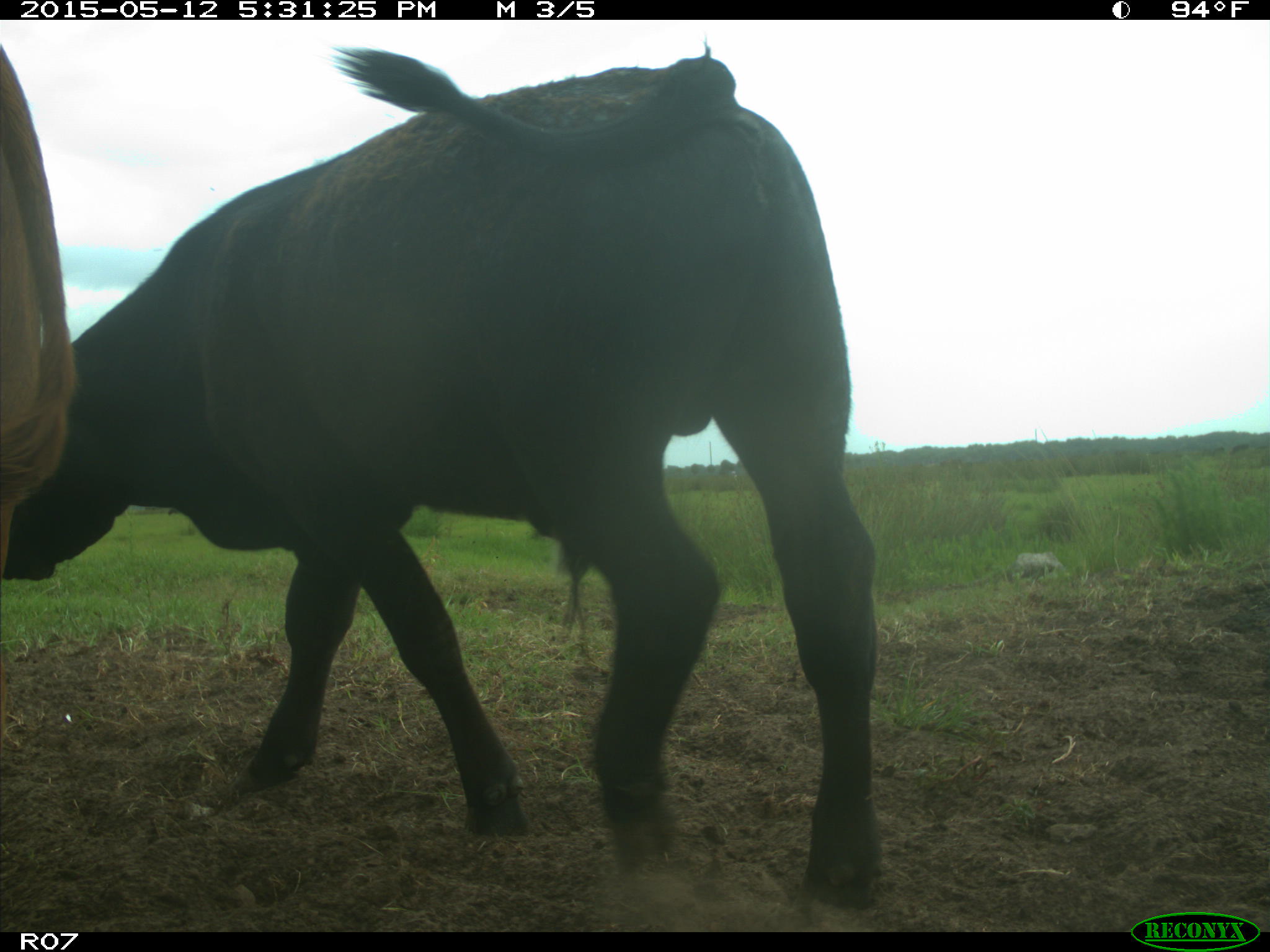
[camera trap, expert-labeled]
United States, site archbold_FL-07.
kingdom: Animalia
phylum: Chordata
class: Mammalia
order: Artiodactyla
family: Bovidae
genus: Bos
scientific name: Bos taurus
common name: domestic cow